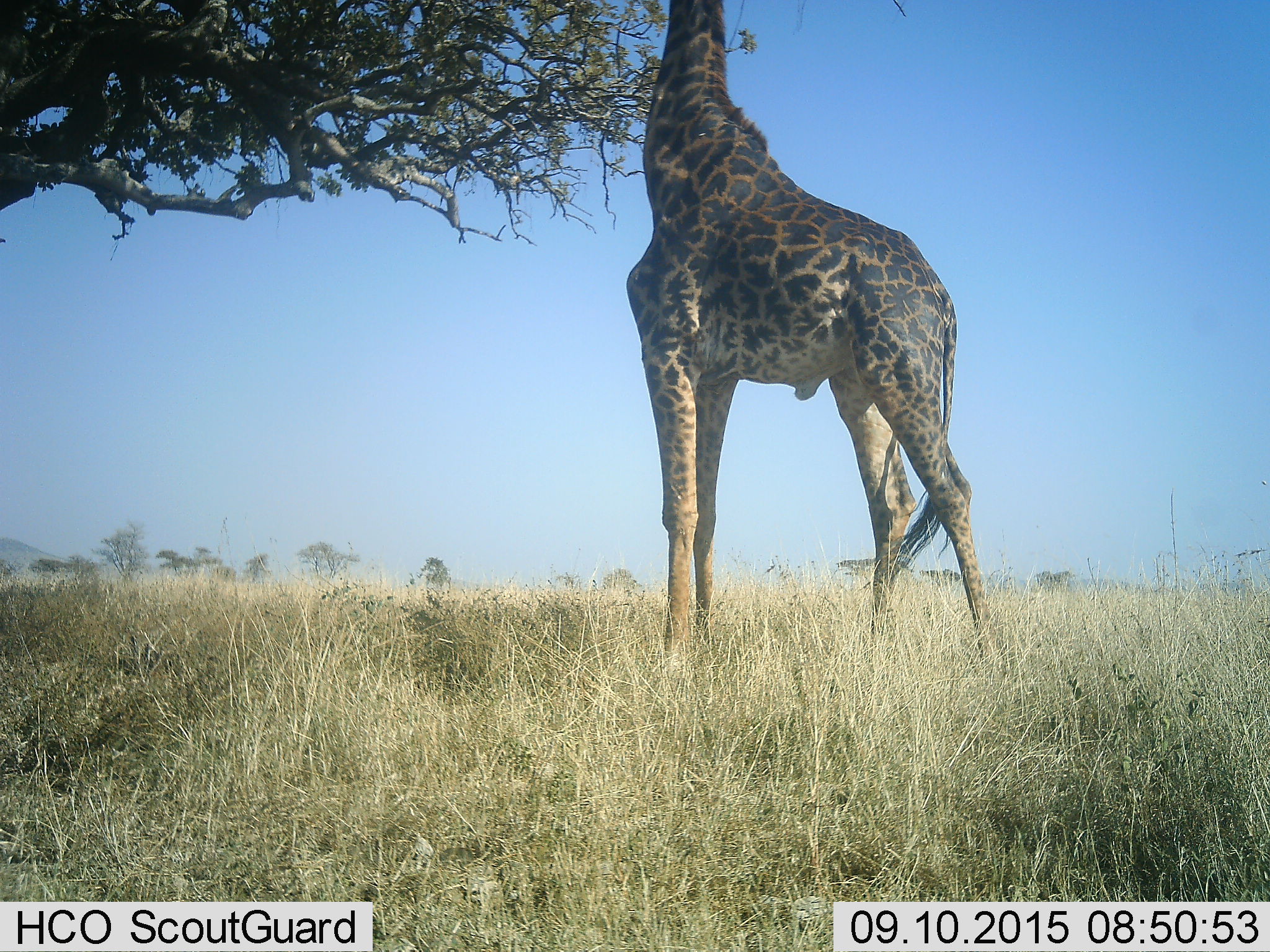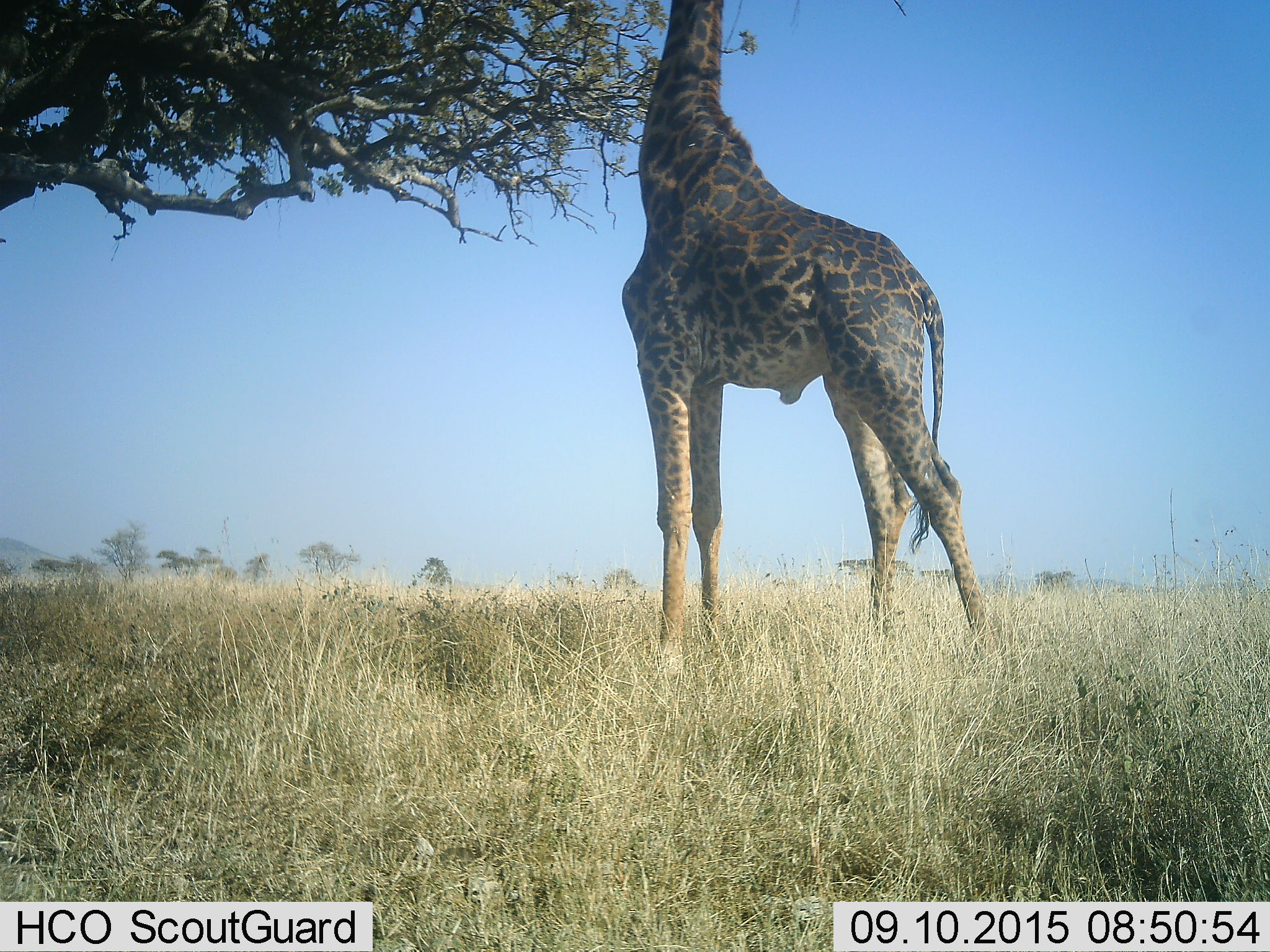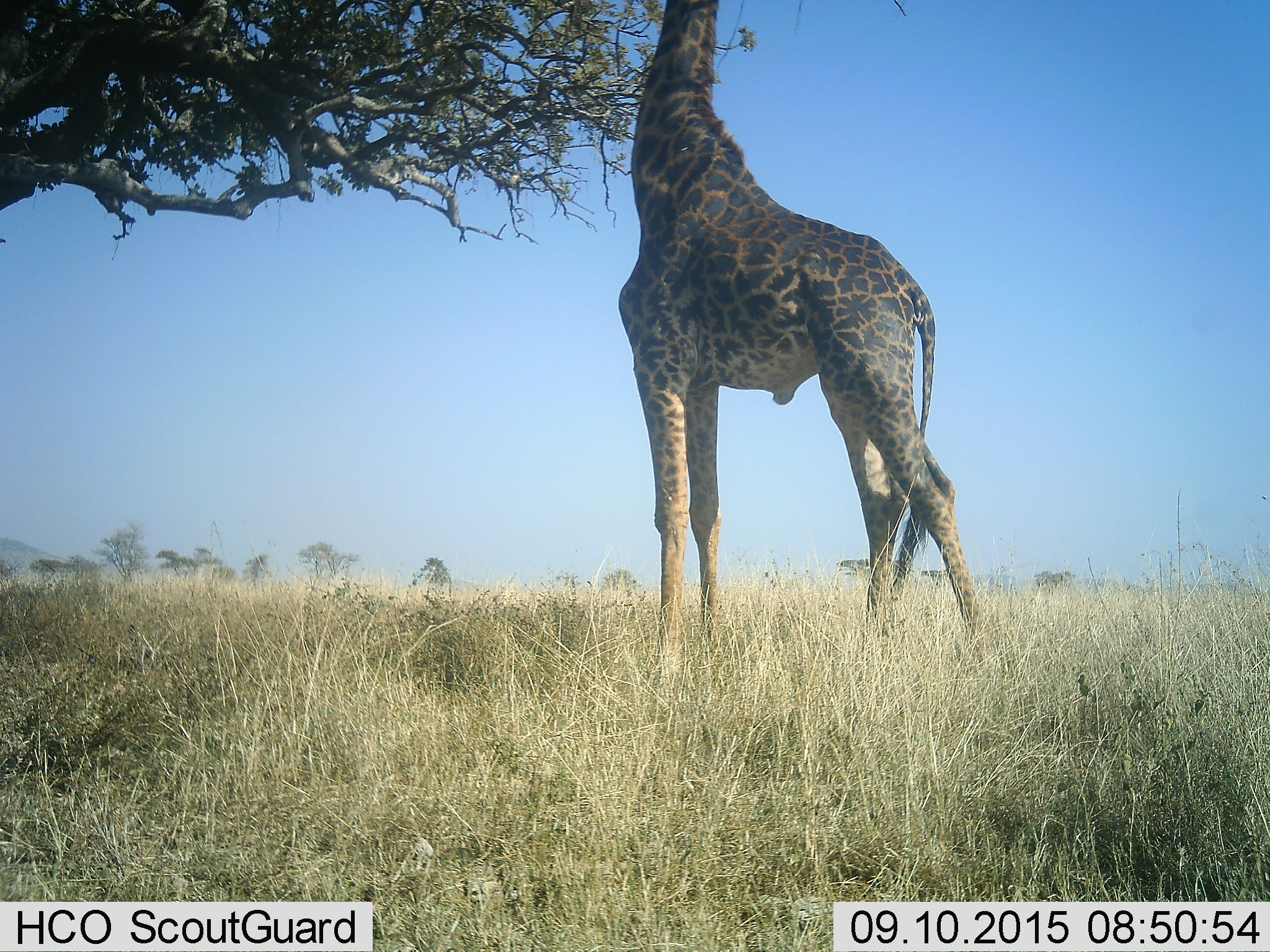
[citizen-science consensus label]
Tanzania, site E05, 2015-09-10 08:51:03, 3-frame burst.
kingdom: Animalia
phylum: Chordata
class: Mammalia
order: Artiodactyla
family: Giraffidae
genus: Giraffa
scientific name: Giraffa camelopardalis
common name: giraffe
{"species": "giraffe (Giraffa camelopardalis)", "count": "1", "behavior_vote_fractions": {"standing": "39%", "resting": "6%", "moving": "0%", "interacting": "0%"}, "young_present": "0%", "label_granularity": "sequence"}